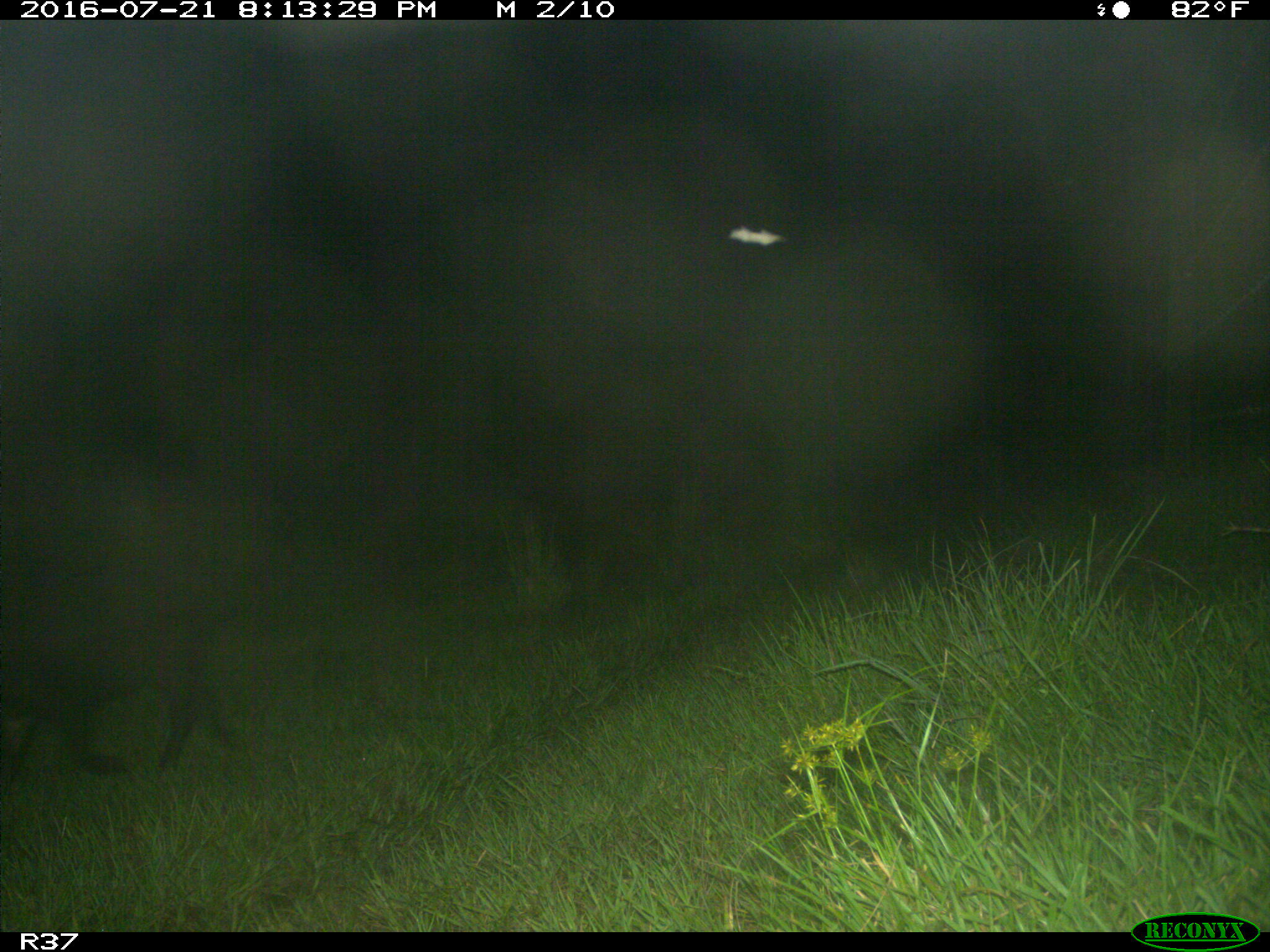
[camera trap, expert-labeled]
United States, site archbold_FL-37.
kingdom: Animalia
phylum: Chordata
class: Mammalia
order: Artiodactyla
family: Suidae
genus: Sus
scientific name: Sus scrofa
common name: wild boar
Sus scrofa (wild boar).